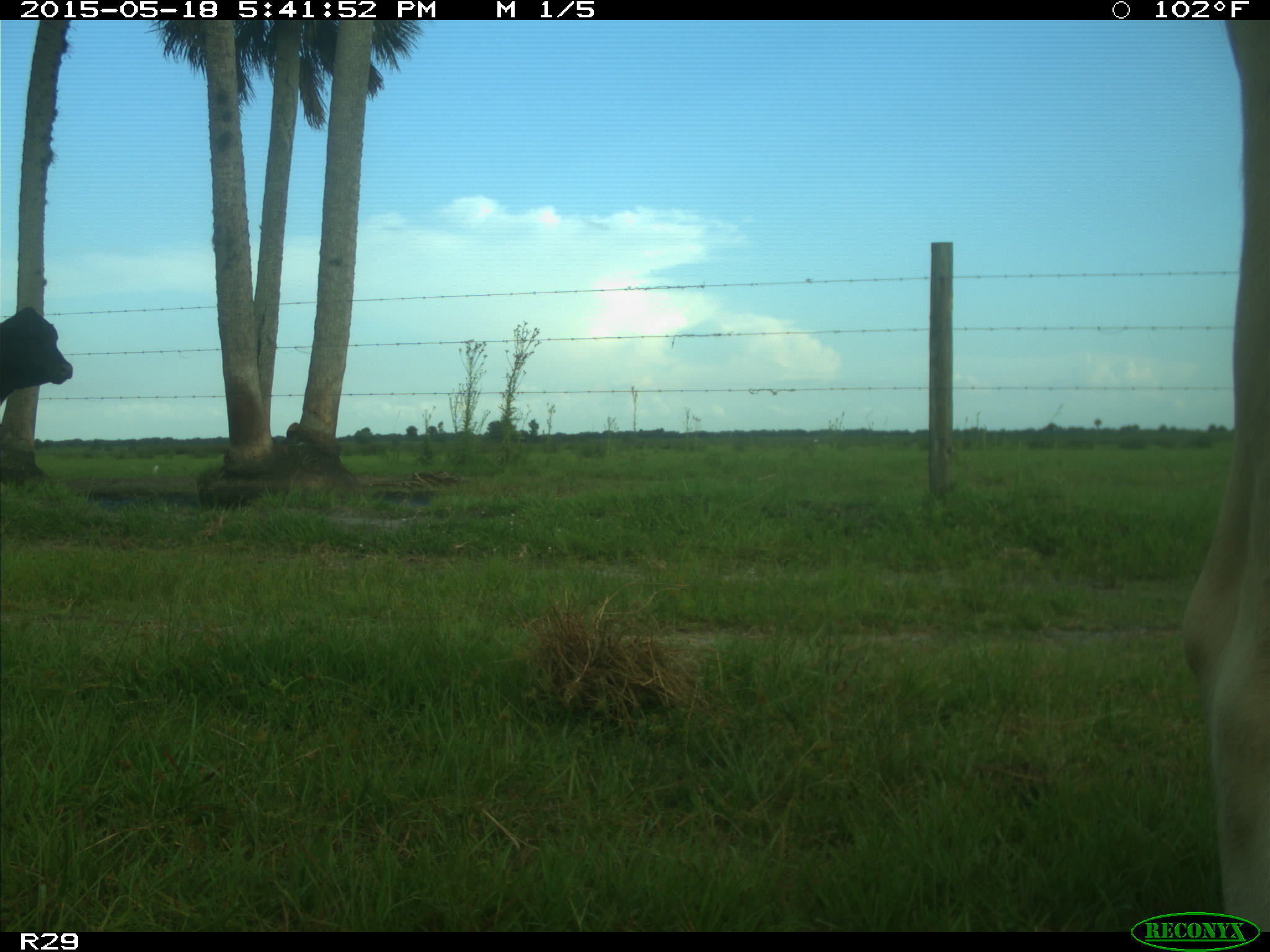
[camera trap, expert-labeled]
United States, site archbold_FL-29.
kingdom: Animalia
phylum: Chordata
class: Mammalia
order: Artiodactyla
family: Bovidae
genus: Bos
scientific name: Bos taurus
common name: domestic cow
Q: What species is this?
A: Bos taurus (domestic cow).